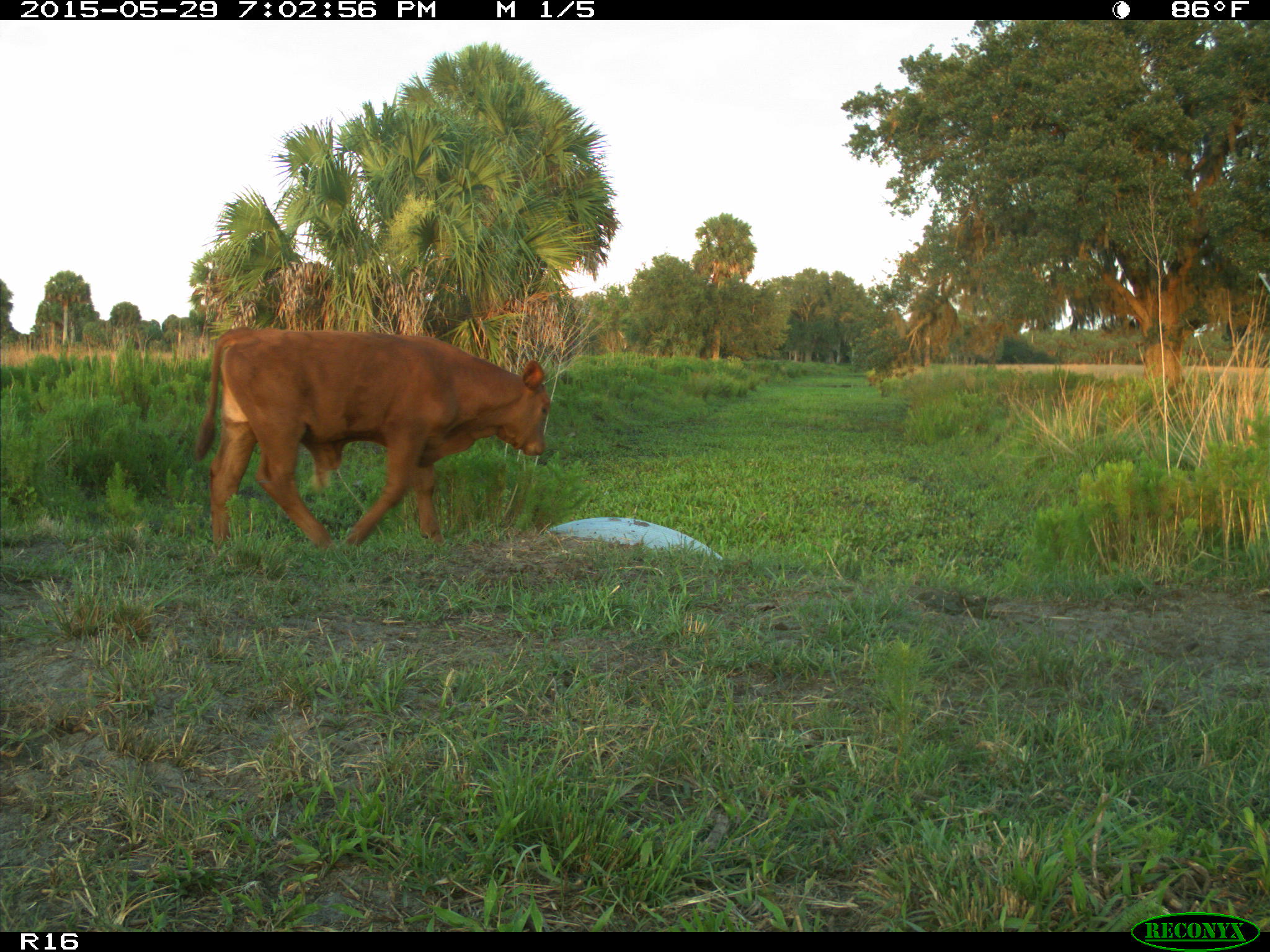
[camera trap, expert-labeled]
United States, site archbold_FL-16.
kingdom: Animalia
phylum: Chordata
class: Mammalia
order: Artiodactyla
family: Bovidae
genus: Bos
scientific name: Bos taurus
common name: domestic cow